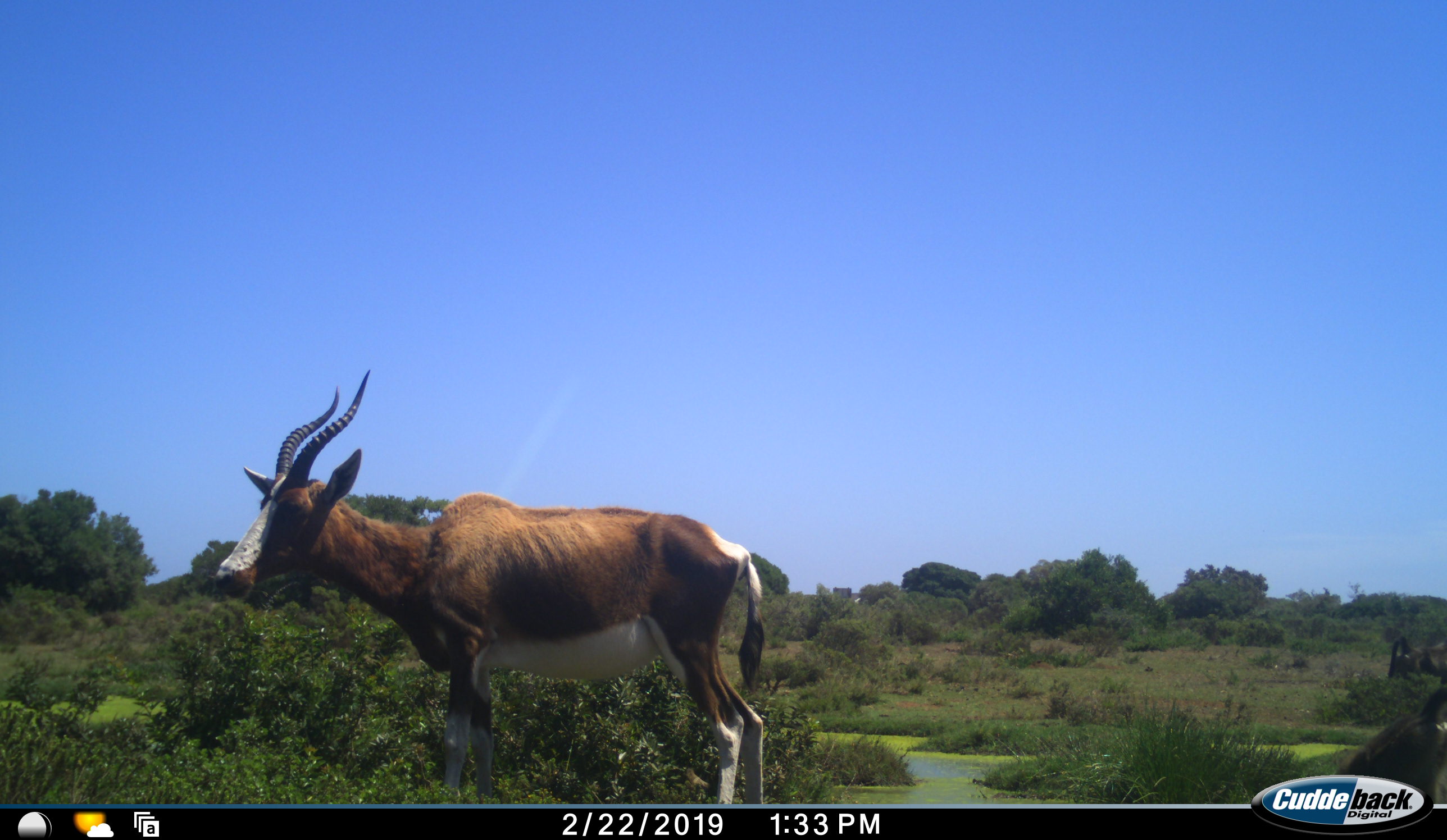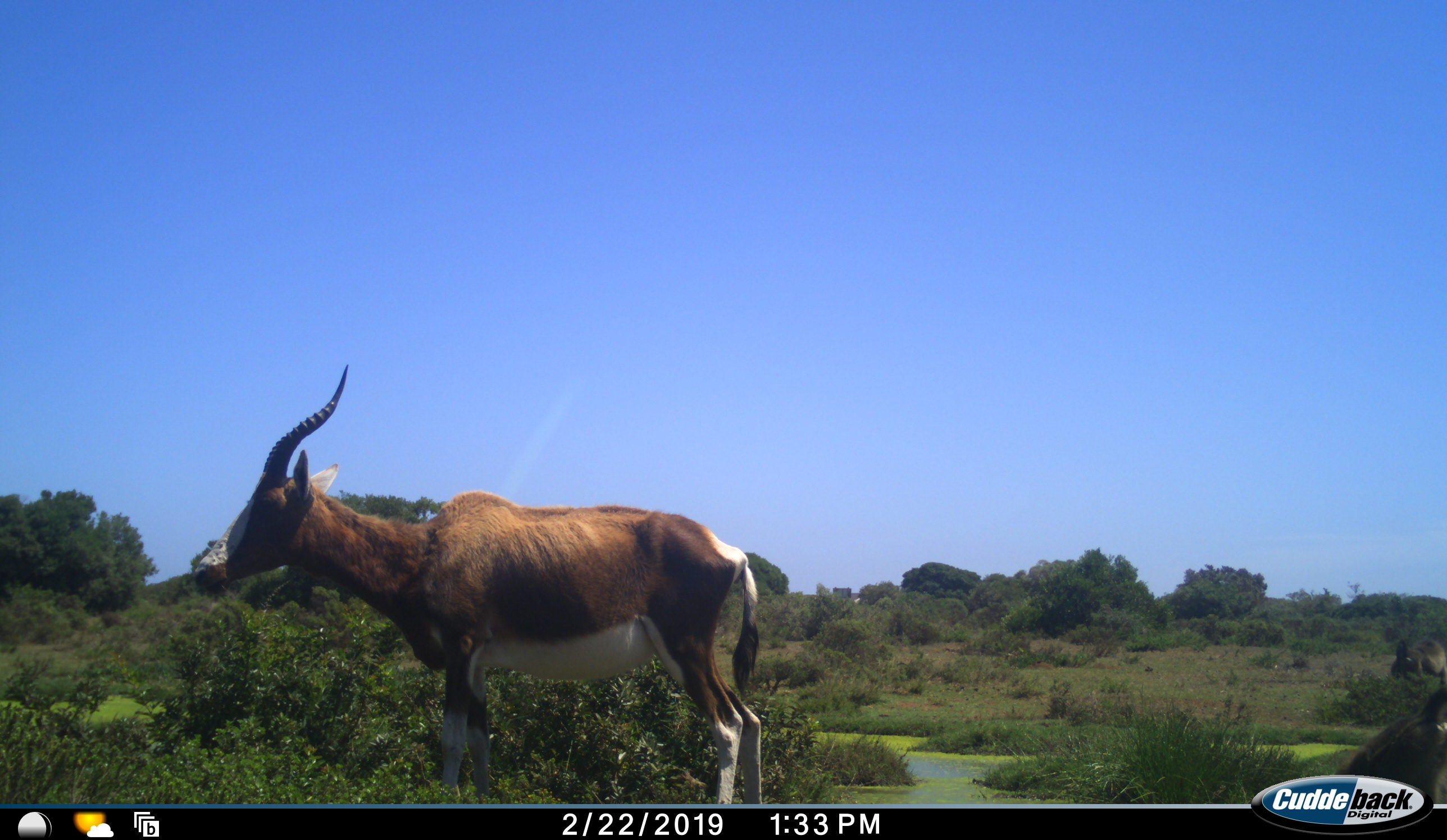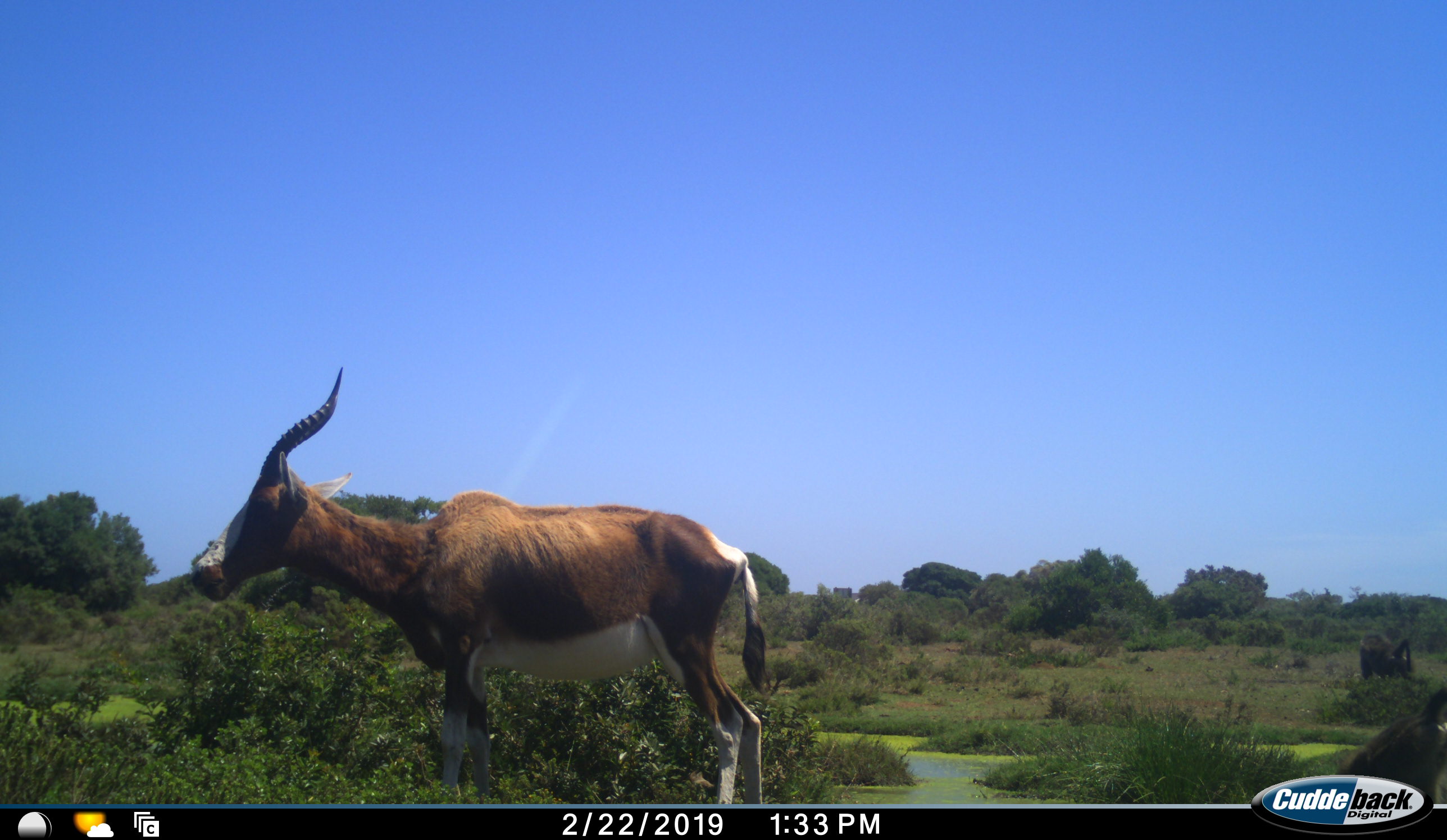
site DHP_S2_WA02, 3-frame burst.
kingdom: Animalia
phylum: Chordata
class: Mammalia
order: Artiodactyla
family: Bovidae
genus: Damaliscus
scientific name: Damaliscus pygargus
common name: bontebok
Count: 1.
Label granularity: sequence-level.